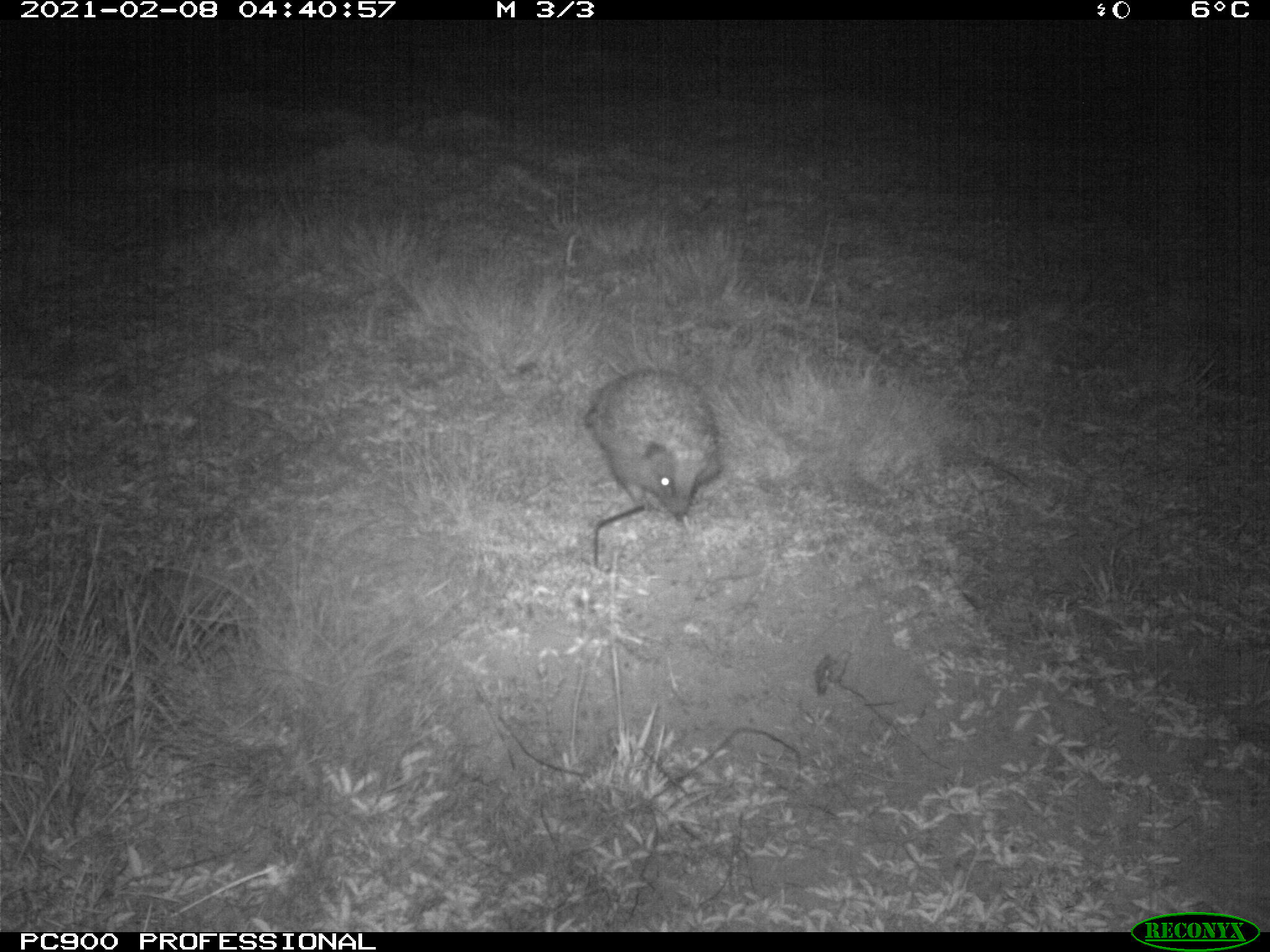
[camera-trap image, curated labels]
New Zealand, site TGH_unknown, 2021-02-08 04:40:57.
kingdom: Animalia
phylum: Chordata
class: Mammalia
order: Eulipotyphla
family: Erinaceidae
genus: Erinaceus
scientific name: Erinaceus europaeus europaeus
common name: european hedgehog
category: hedgehog